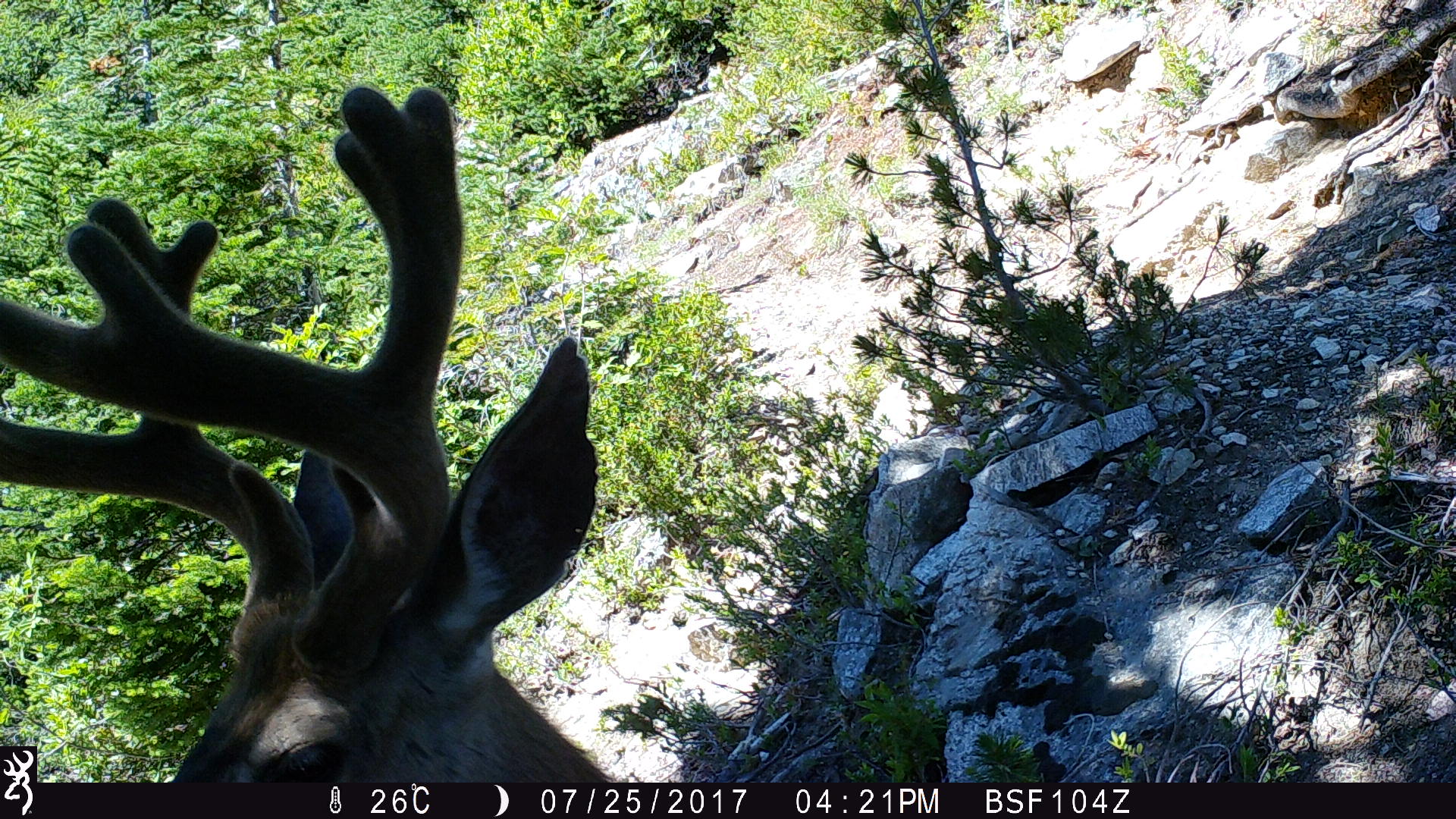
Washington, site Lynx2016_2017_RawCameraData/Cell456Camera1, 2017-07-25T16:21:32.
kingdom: Animalia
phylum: Chordata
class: Mammalia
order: Artiodactyla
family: Cervidae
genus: Odocoileus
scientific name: Odocoileus hemionus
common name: mule deer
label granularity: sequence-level